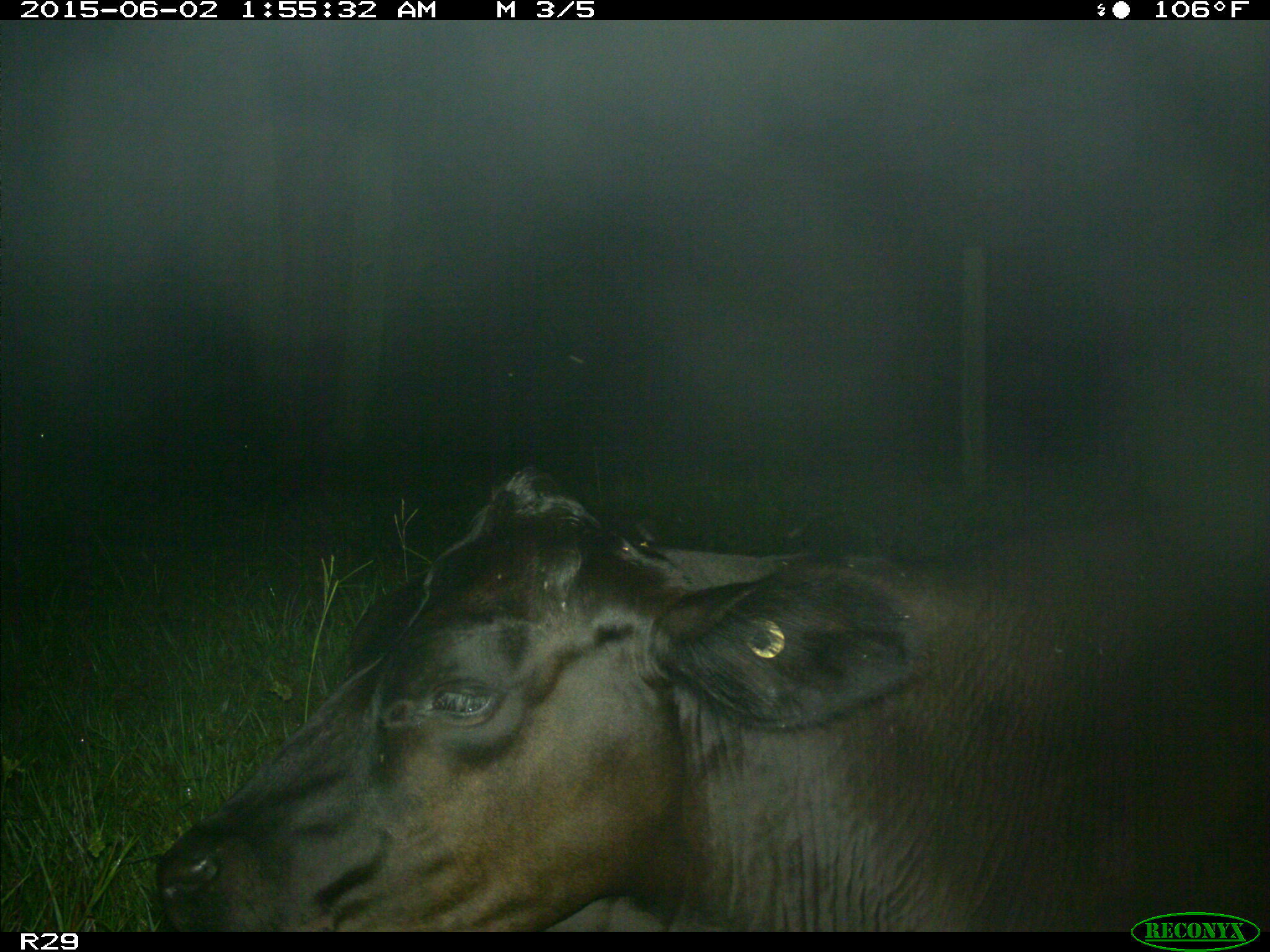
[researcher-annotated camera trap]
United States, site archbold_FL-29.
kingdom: Animalia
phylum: Chordata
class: Mammalia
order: Artiodactyla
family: Bovidae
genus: Bos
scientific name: Bos taurus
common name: domestic cow